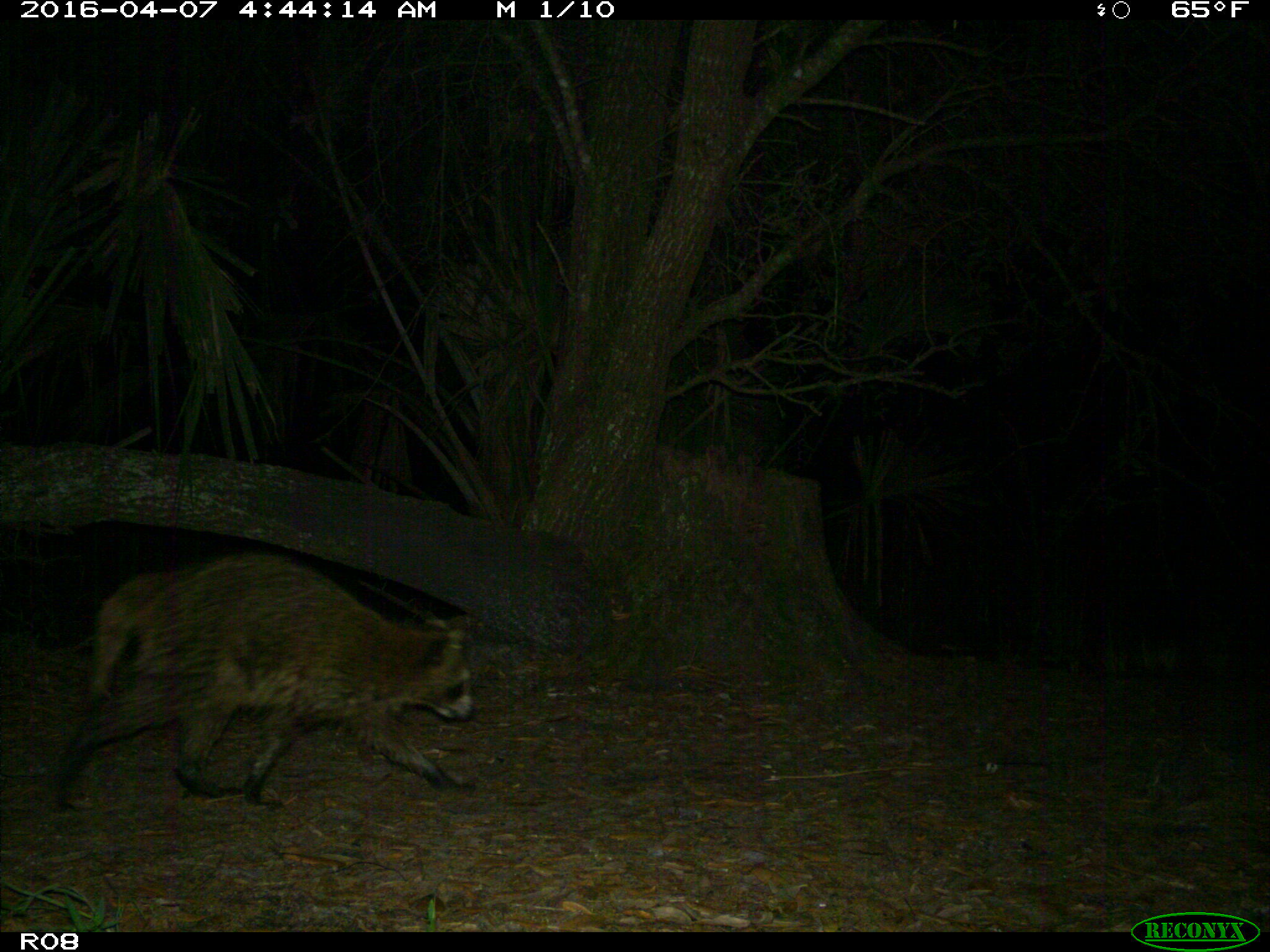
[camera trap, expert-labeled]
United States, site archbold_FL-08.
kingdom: Animalia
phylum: Chordata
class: Mammalia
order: Carnivora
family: Procyonidae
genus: Procyon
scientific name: Procyon lotor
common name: common raccoon